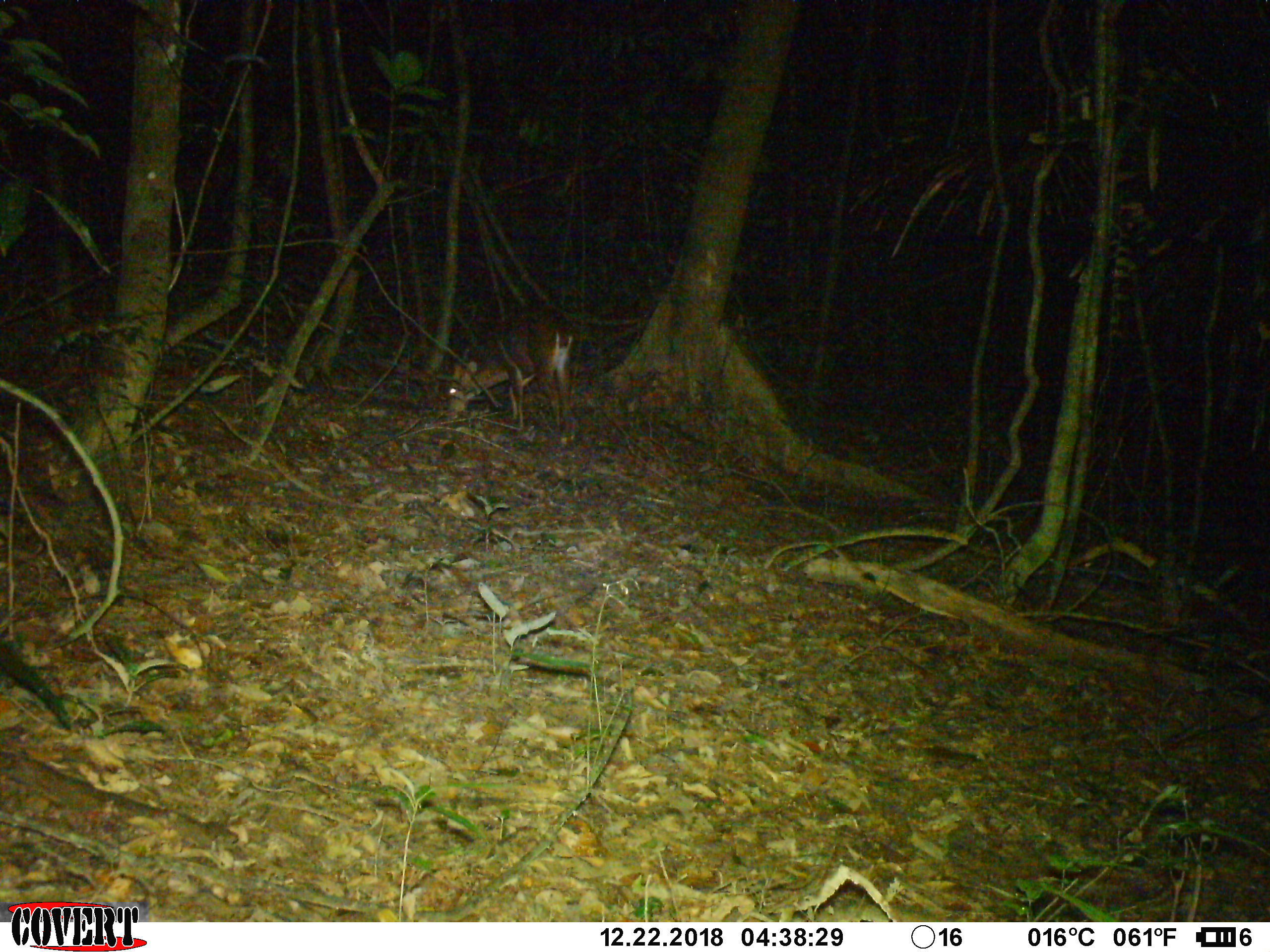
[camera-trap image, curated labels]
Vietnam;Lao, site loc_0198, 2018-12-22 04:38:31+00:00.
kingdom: Animalia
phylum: Chordata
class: Mammalia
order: Artiodactyla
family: Cervidae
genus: Muntiacus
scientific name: Muntiacus vuquangensis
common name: large-antlered muntjac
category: large antlered muntjac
Large antlered muntjac (large-antlered muntjac) (Muntiacus vuquangensis). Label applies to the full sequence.